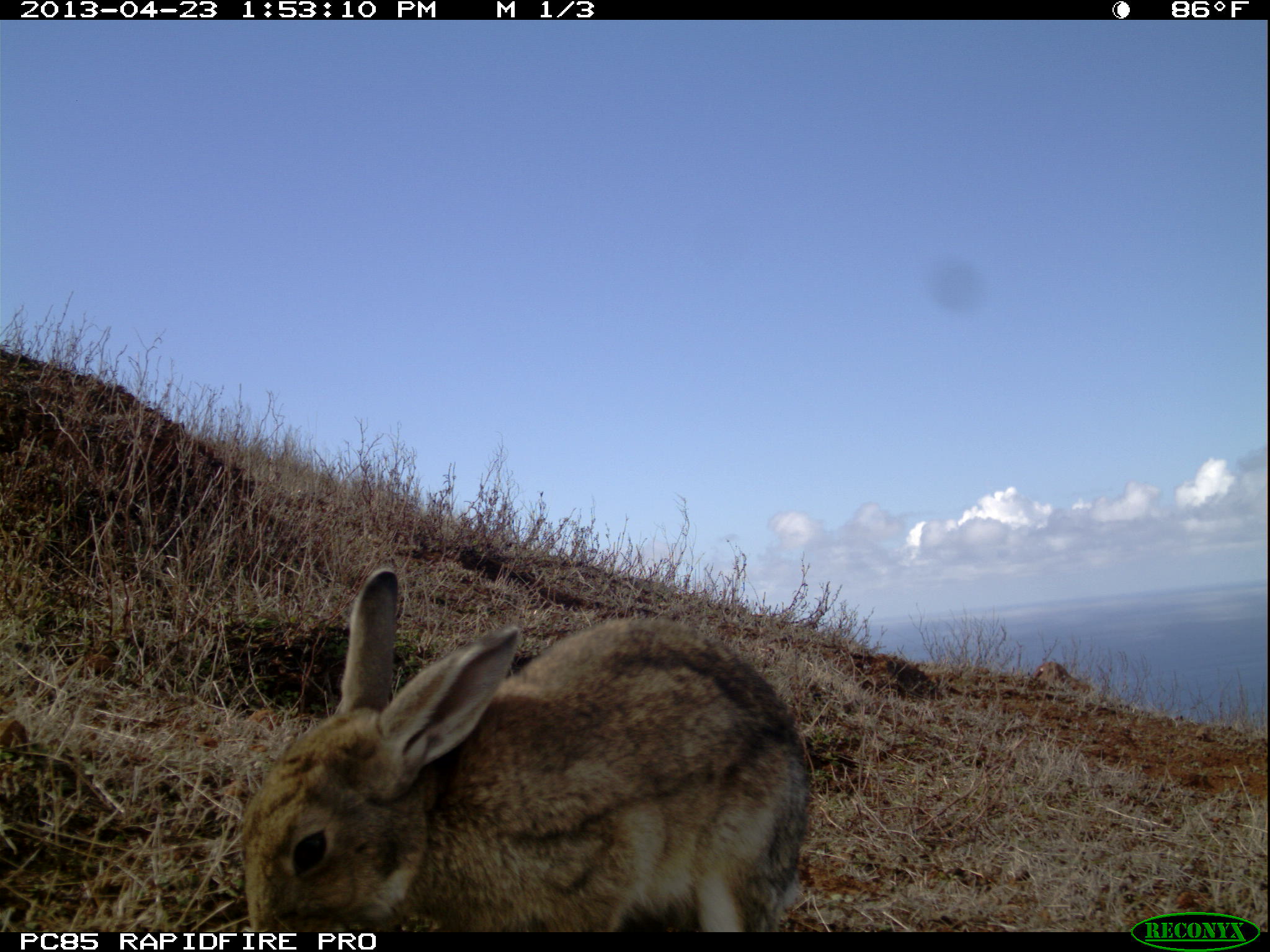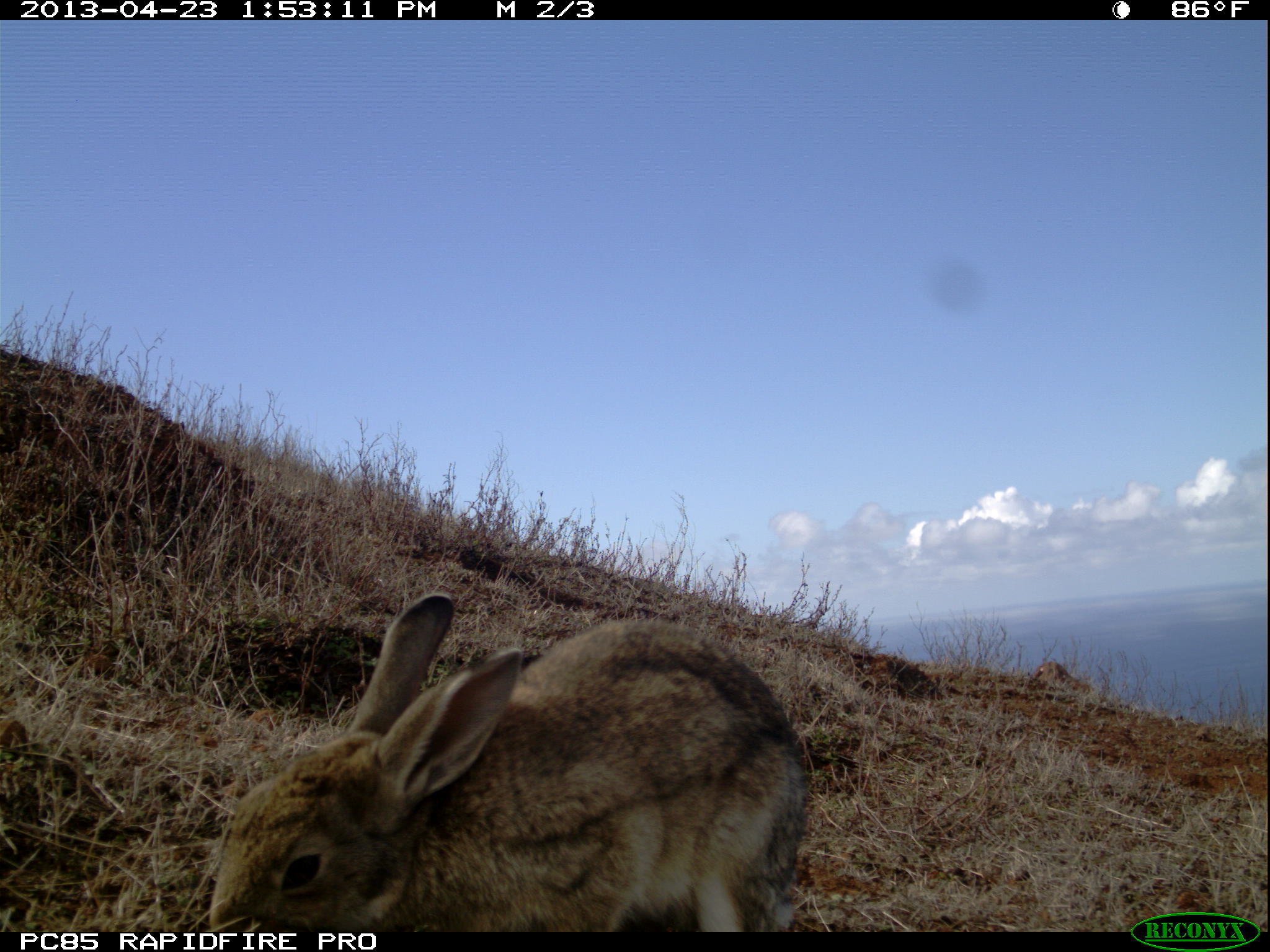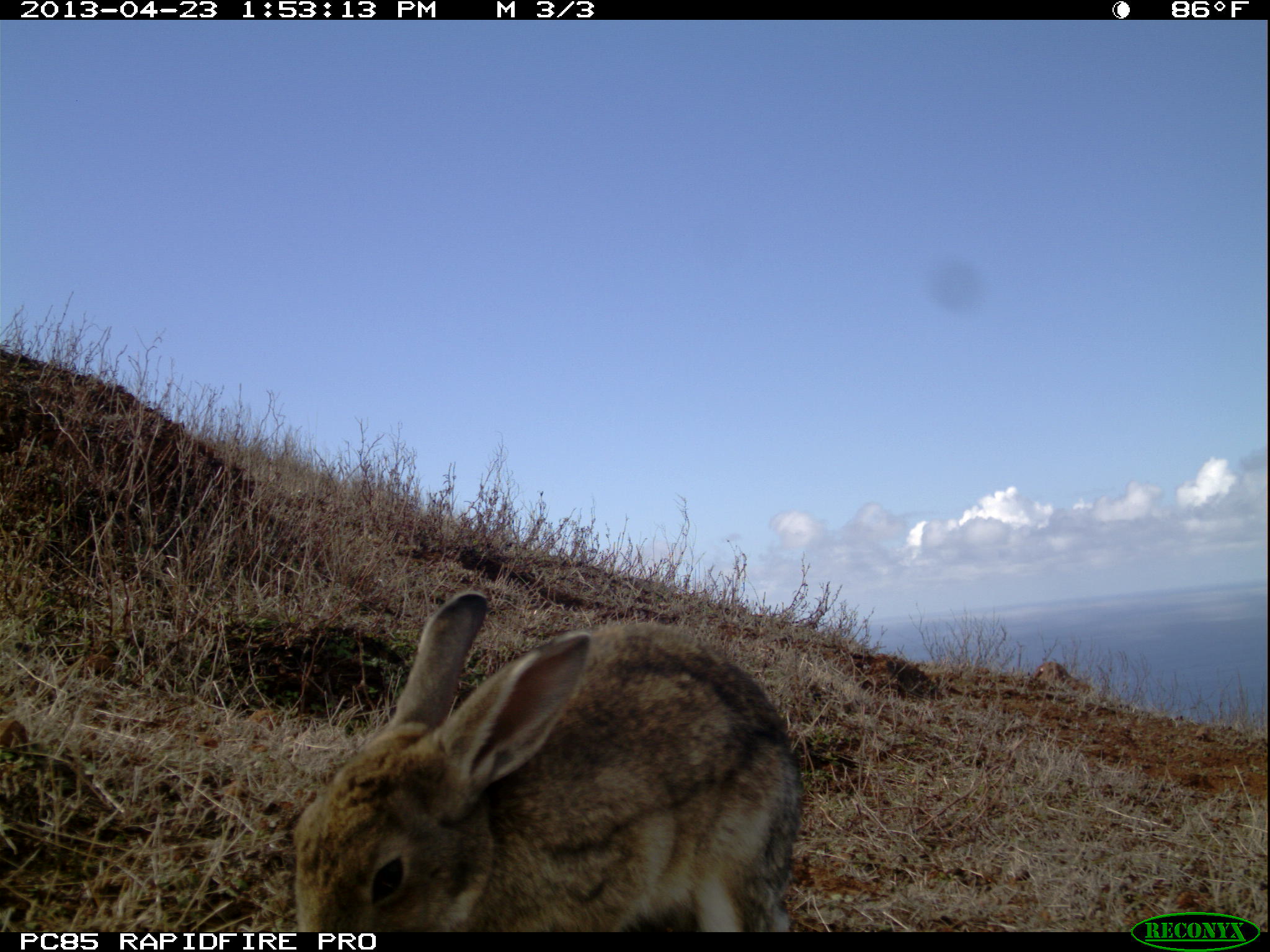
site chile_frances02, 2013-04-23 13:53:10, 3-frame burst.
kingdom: Animalia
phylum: Chordata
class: Mammalia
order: Lagomorpha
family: Leporidae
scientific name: Leporidae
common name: rabbits and hares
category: rabbit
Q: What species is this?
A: Rabbit (rabbits and hares) (Leporidae).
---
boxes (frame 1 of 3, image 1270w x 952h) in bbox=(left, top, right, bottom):
rabbit: bbox=(235, 568, 813, 931)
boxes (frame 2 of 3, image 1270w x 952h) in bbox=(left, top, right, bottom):
rabbit: bbox=(192, 591, 816, 935)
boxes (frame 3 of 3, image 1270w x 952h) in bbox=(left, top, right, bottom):
rabbit: bbox=(285, 591, 804, 932)